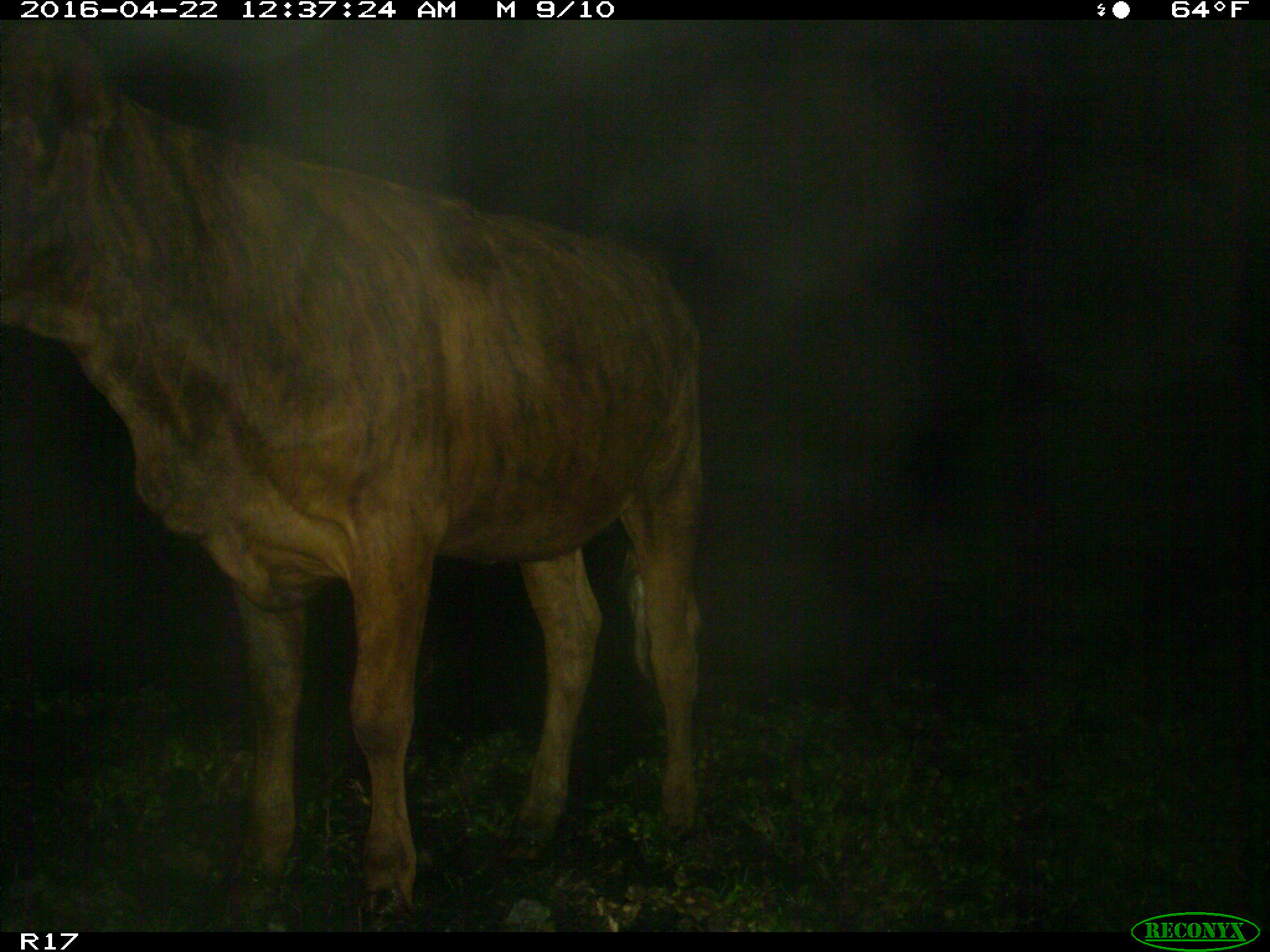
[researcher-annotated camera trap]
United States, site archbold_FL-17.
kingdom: Animalia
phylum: Chordata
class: Mammalia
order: Artiodactyla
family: Bovidae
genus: Bos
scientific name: Bos taurus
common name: domestic cow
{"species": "Bos taurus (domestic cow)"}